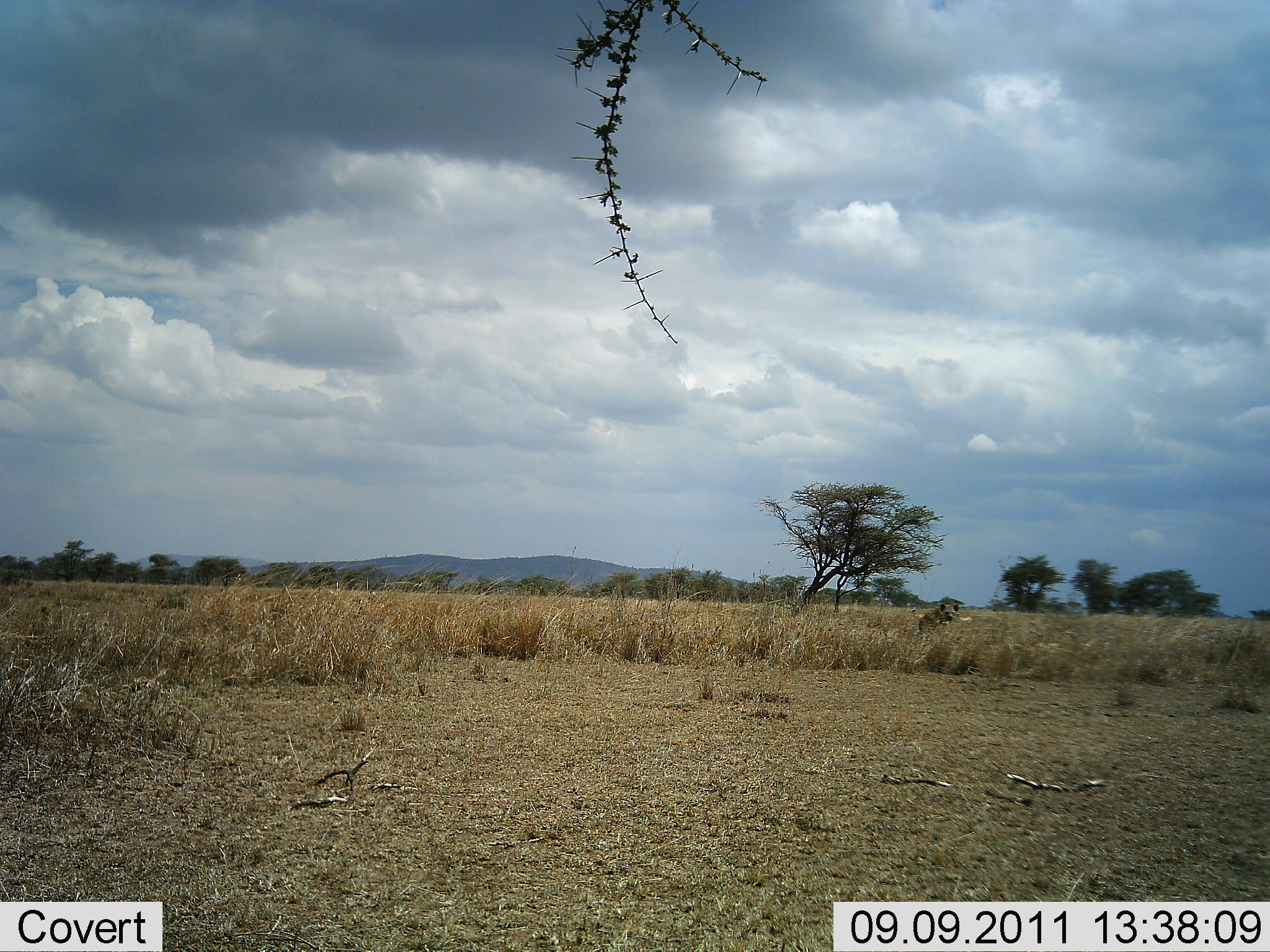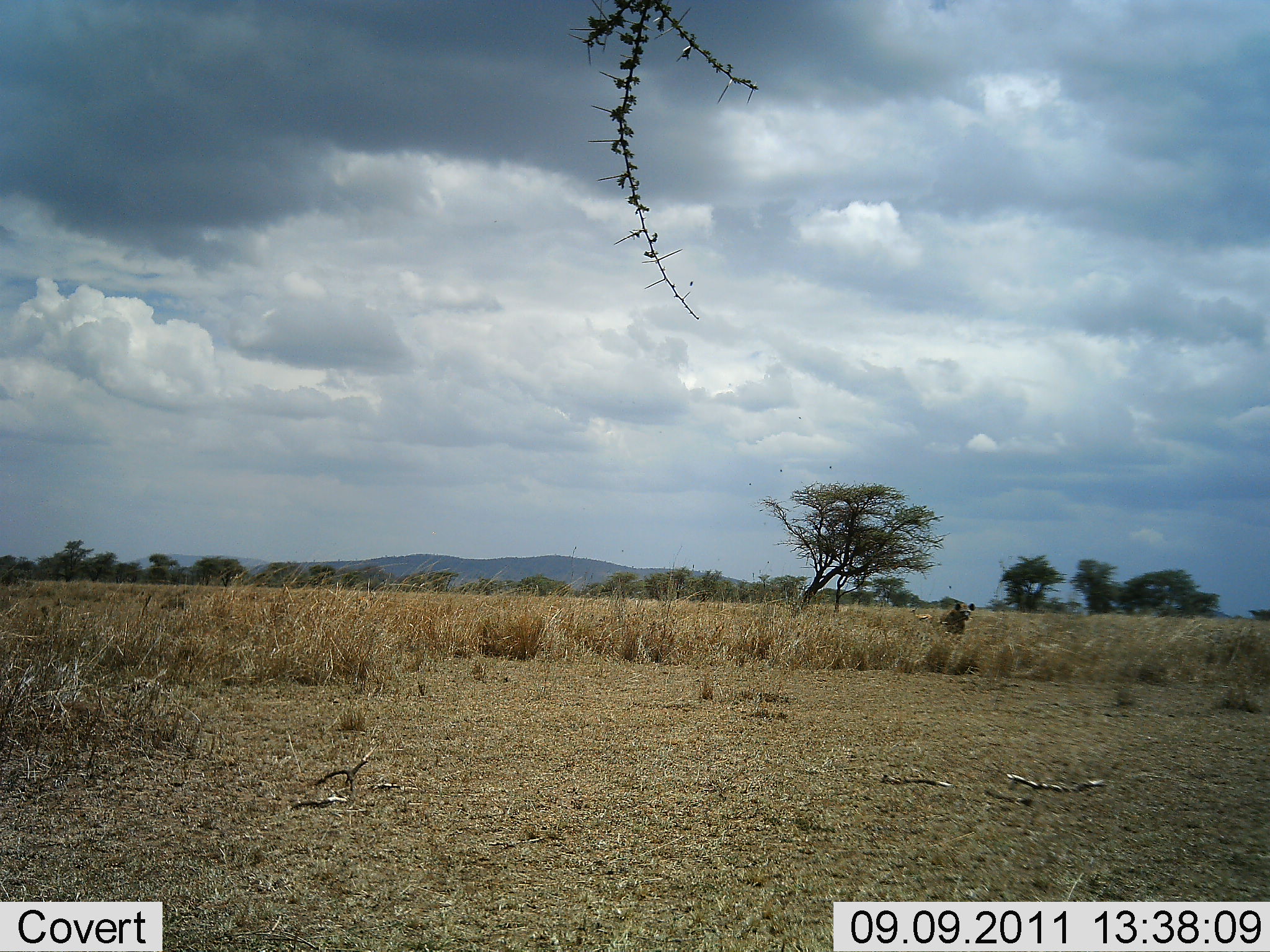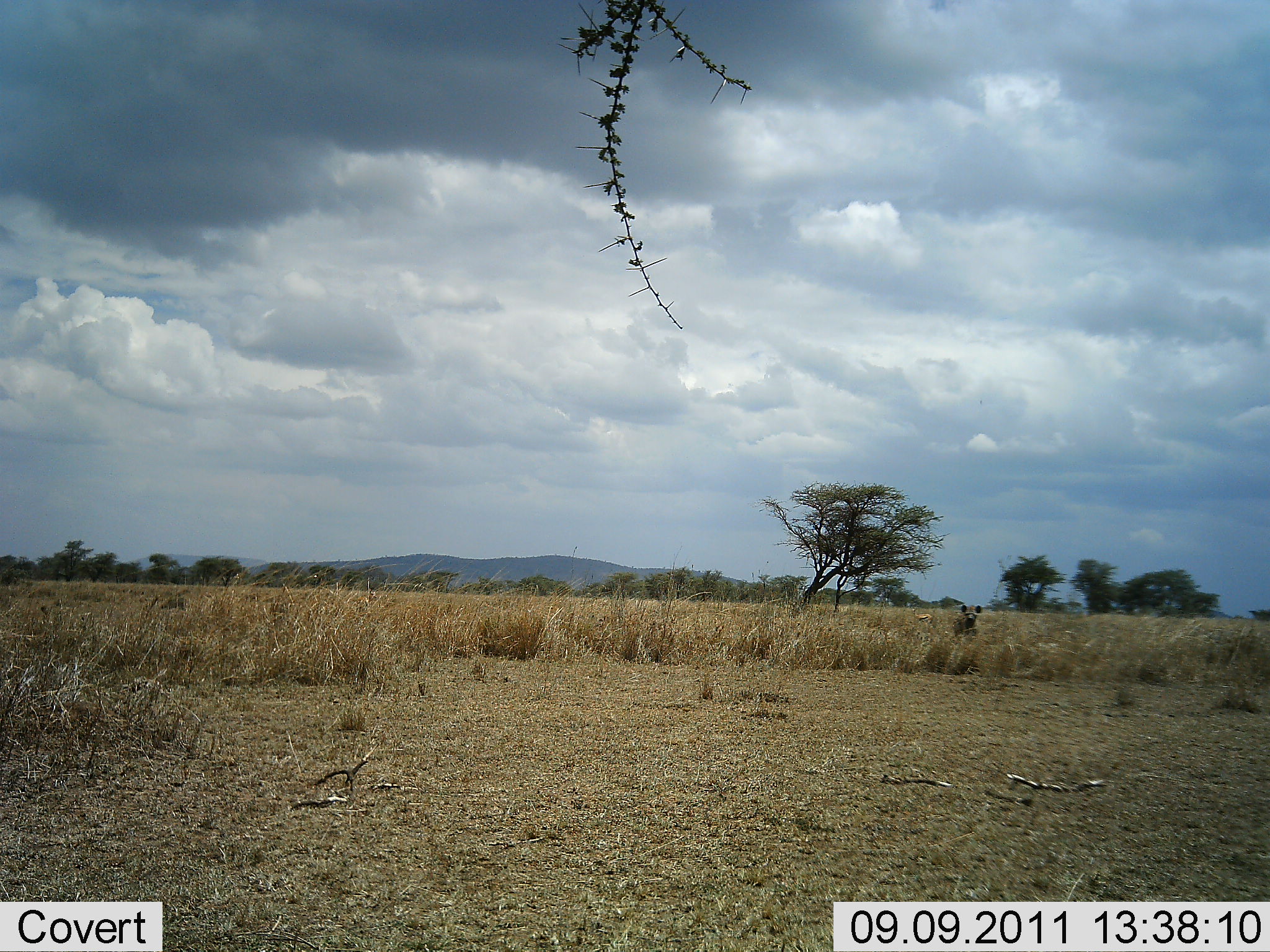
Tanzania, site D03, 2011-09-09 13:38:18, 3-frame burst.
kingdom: Animalia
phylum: Chordata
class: Mammalia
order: Carnivora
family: Hyaenidae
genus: Crocuta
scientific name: Crocuta crocuta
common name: spotted hyena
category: hyenaspotted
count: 1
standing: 23%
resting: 0%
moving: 77%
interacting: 0%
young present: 0%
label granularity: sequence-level